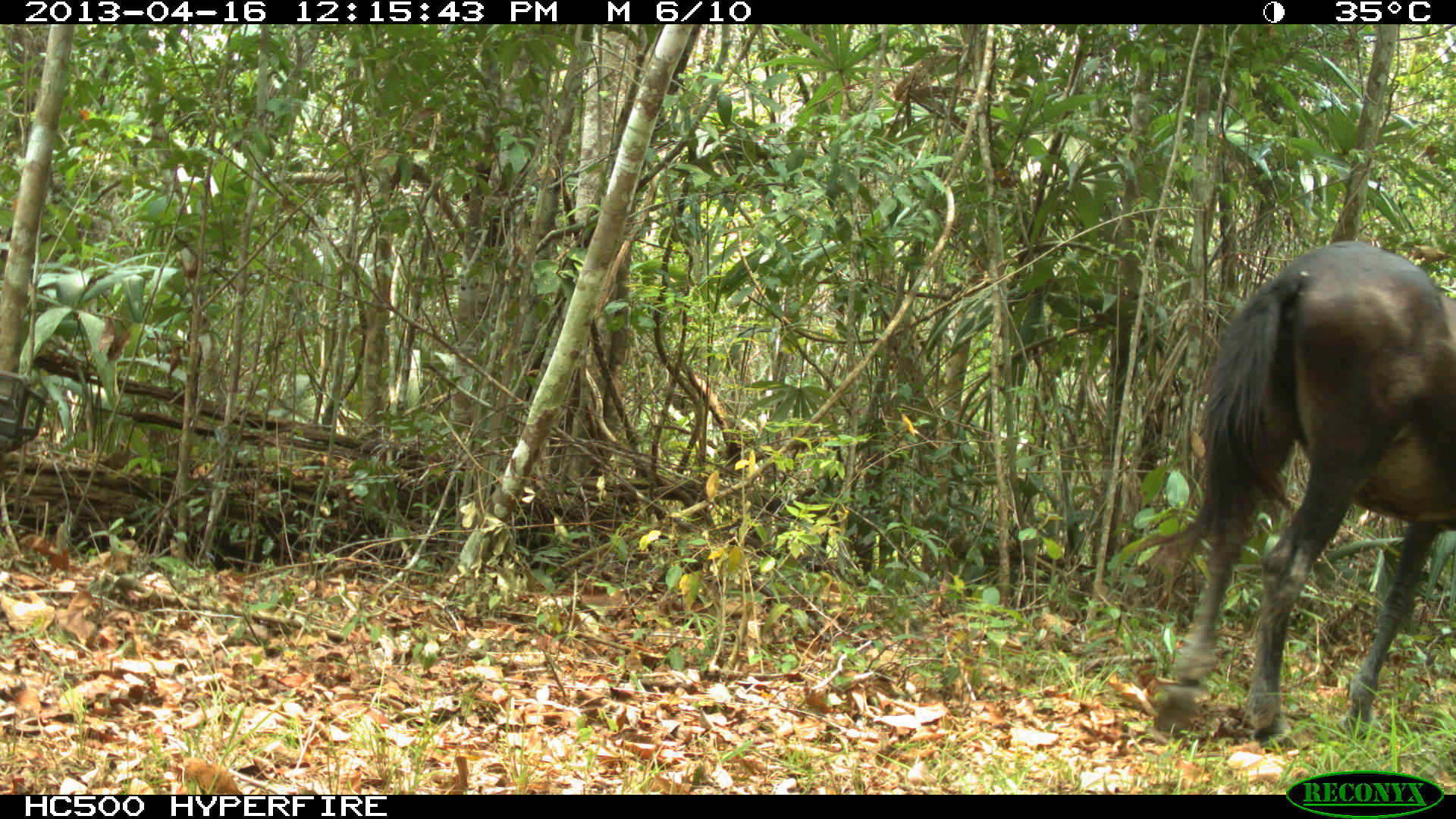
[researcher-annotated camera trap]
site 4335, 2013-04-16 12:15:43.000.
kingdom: Animalia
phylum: Chordata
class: Mammalia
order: Perissodactyla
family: Equidae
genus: Equus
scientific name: Equus ferus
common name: wild horse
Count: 2.